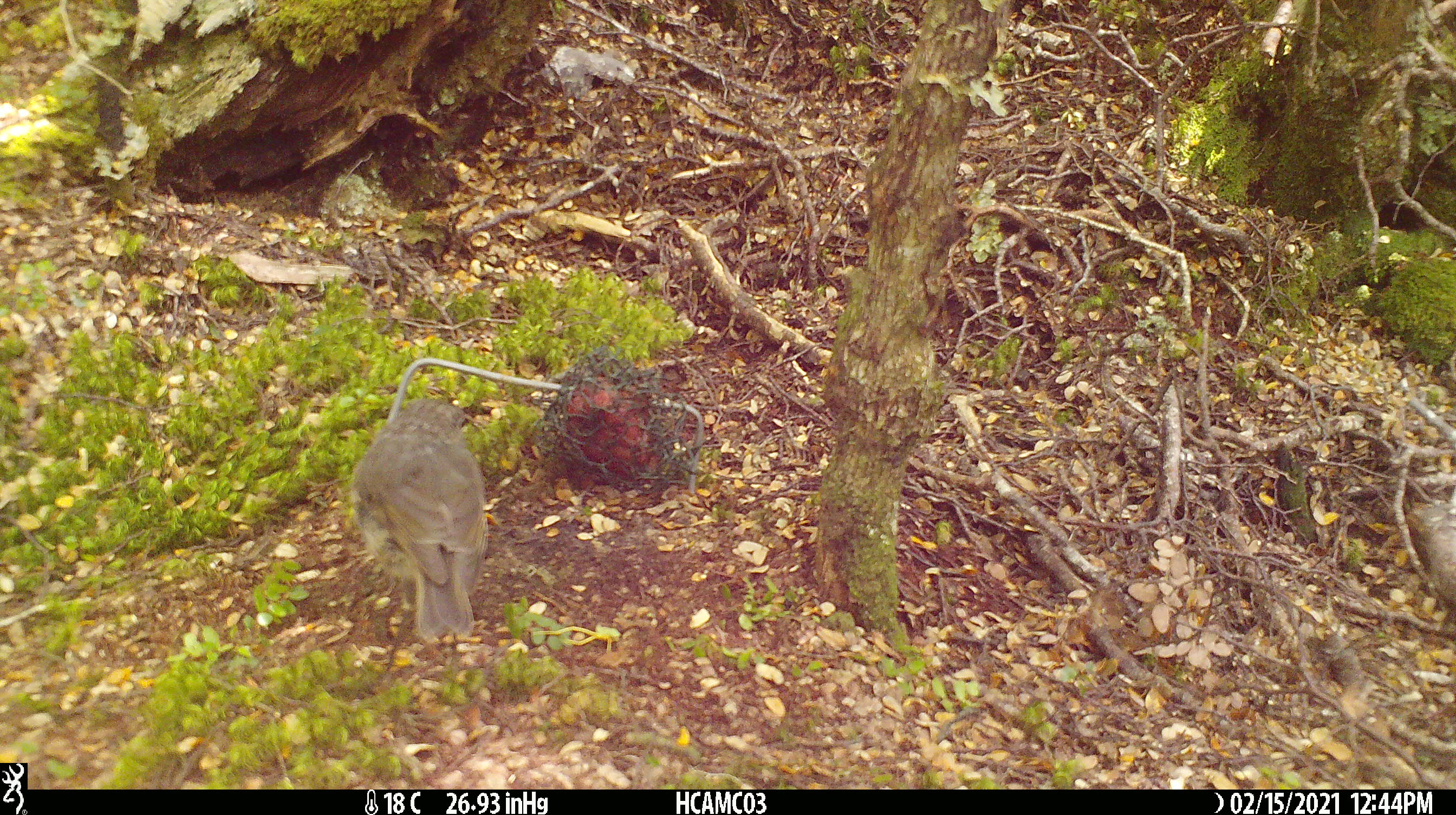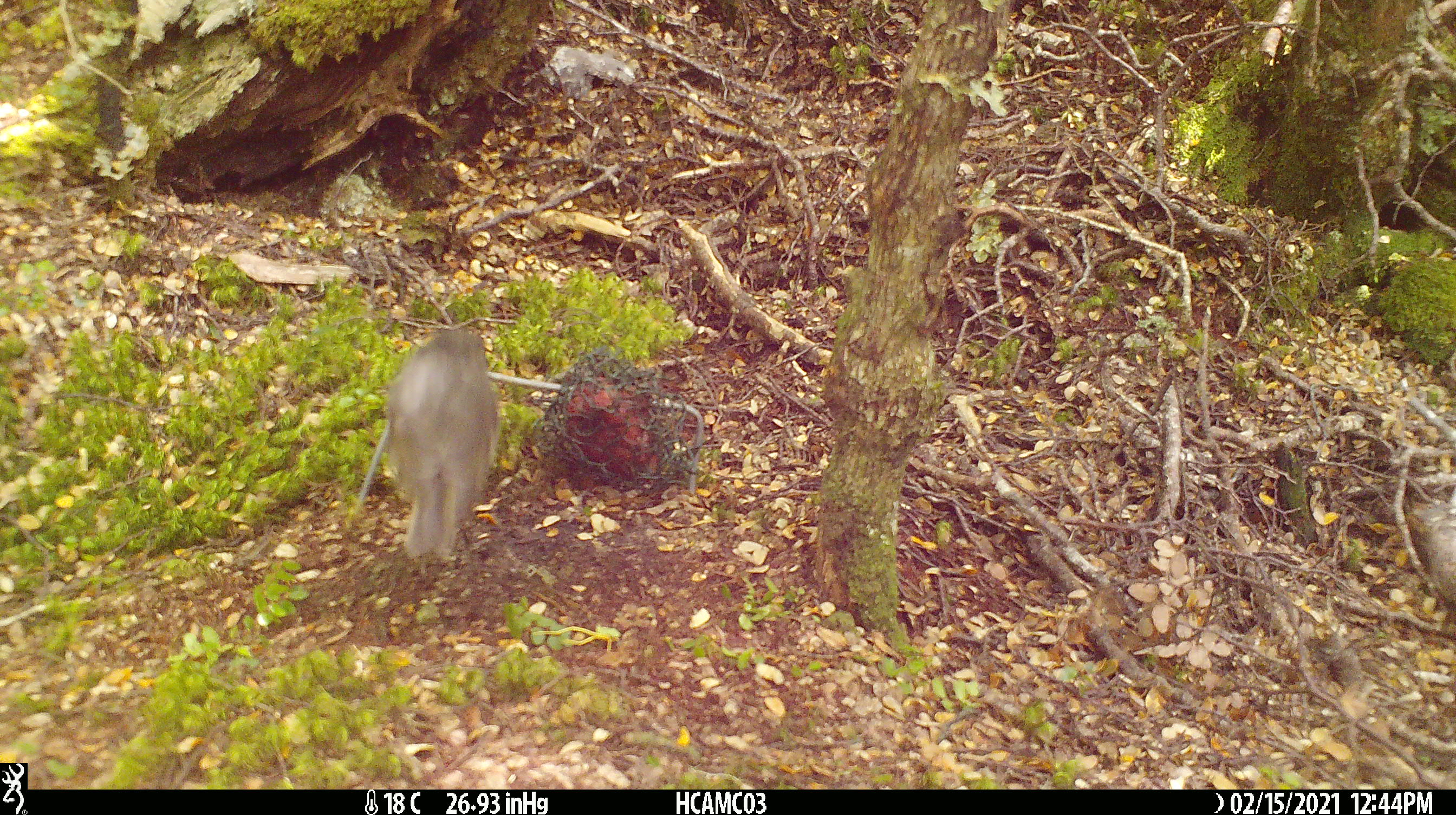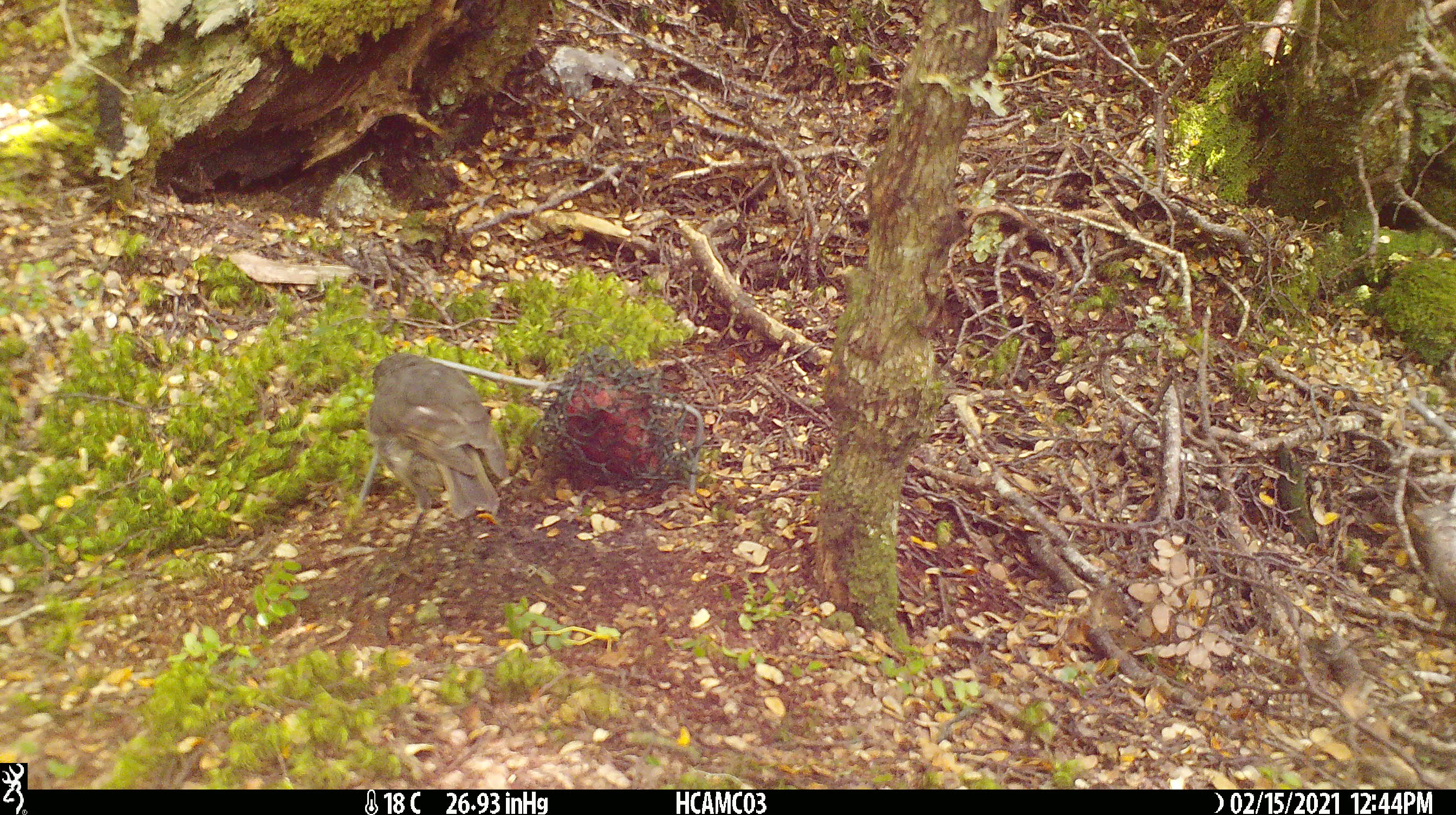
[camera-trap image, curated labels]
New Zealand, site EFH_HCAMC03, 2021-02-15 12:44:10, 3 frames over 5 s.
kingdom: Animalia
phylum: Chordata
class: Aves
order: Passeriformes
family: Petroicidae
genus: Petroica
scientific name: Petroica australis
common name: new zealand robin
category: robin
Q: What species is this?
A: Robin (new zealand robin) (Petroica australis).